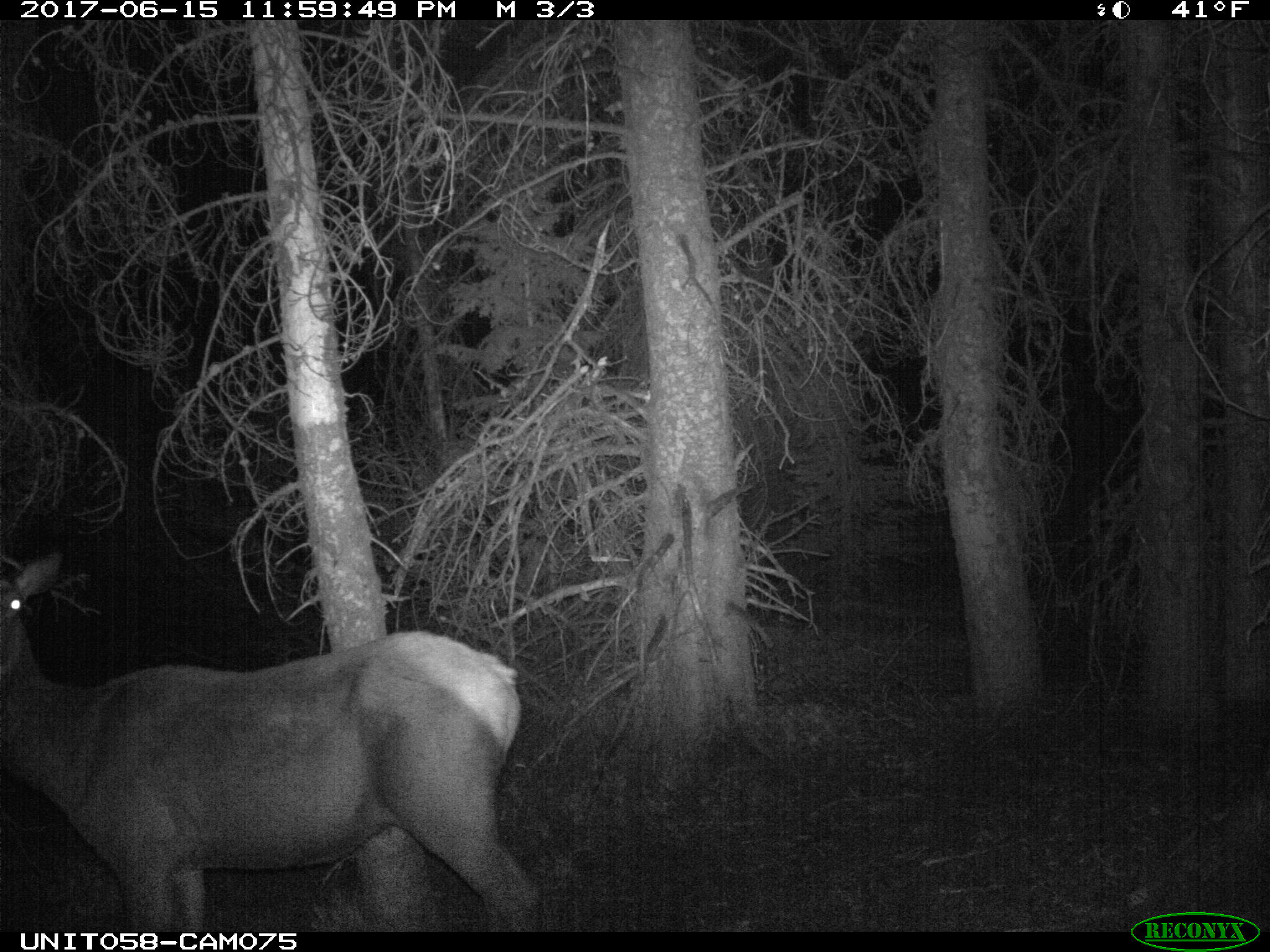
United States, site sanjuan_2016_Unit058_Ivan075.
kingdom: Animalia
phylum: Chordata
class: Mammalia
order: Artiodactyla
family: Cervidae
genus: Cervus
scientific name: Cervus elaphus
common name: red deer